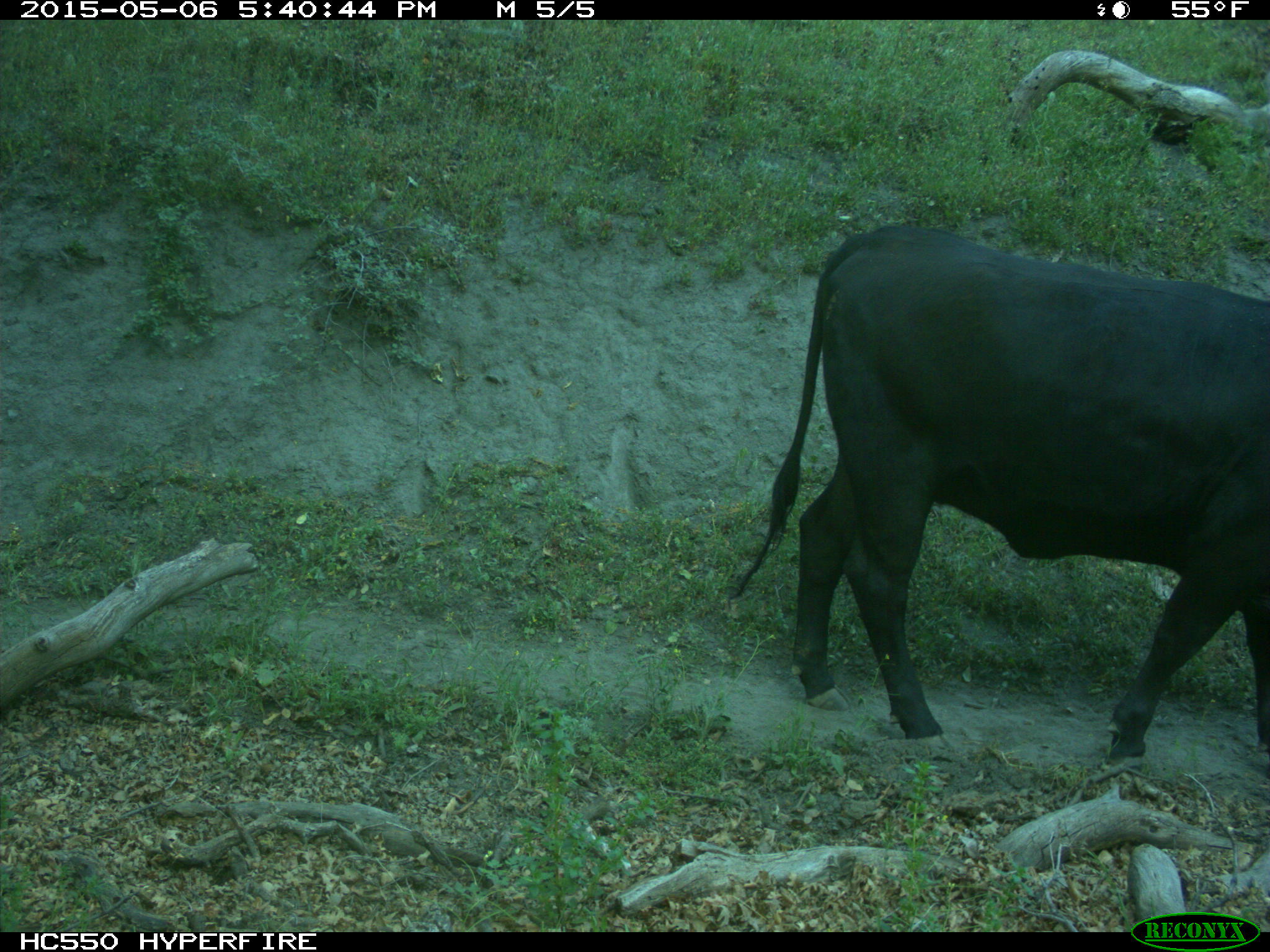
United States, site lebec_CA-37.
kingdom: Animalia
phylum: Chordata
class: Mammalia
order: Artiodactyla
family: Bovidae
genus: Bos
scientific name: Bos taurus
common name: domestic cow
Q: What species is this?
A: Bos taurus (domestic cow).